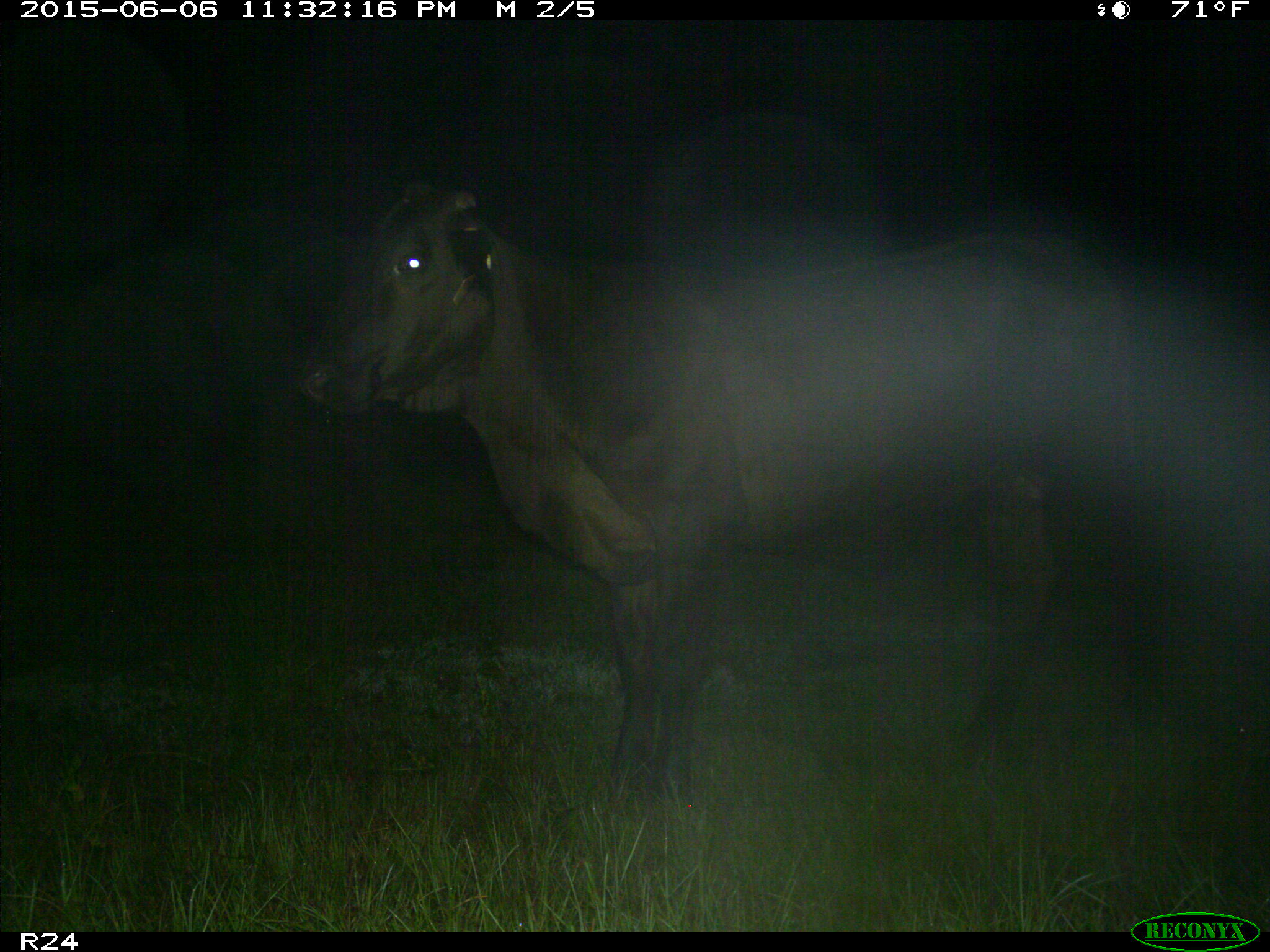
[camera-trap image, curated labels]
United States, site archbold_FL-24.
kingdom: Animalia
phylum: Chordata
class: Mammalia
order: Artiodactyla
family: Bovidae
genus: Bos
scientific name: Bos taurus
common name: domestic cow